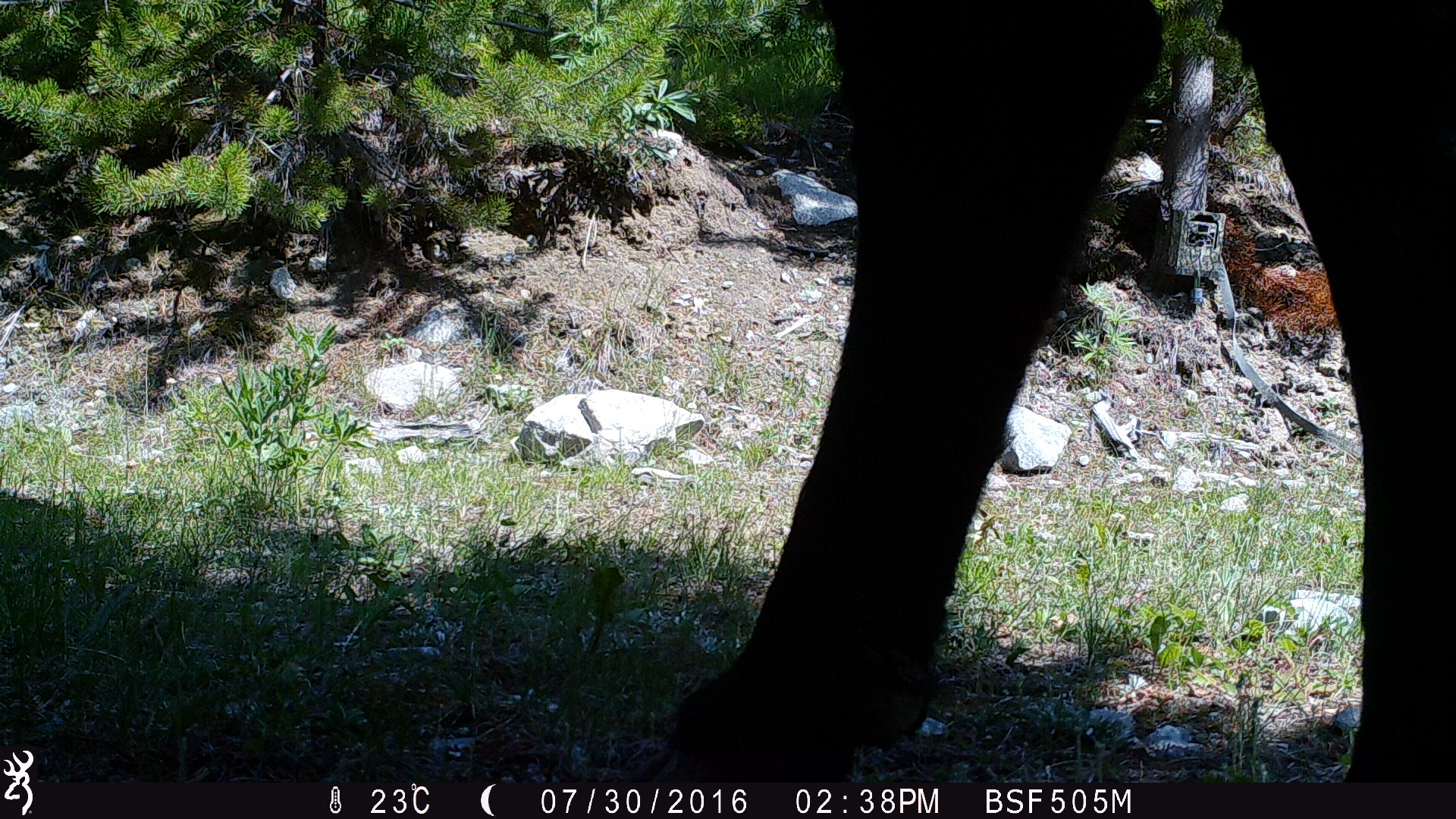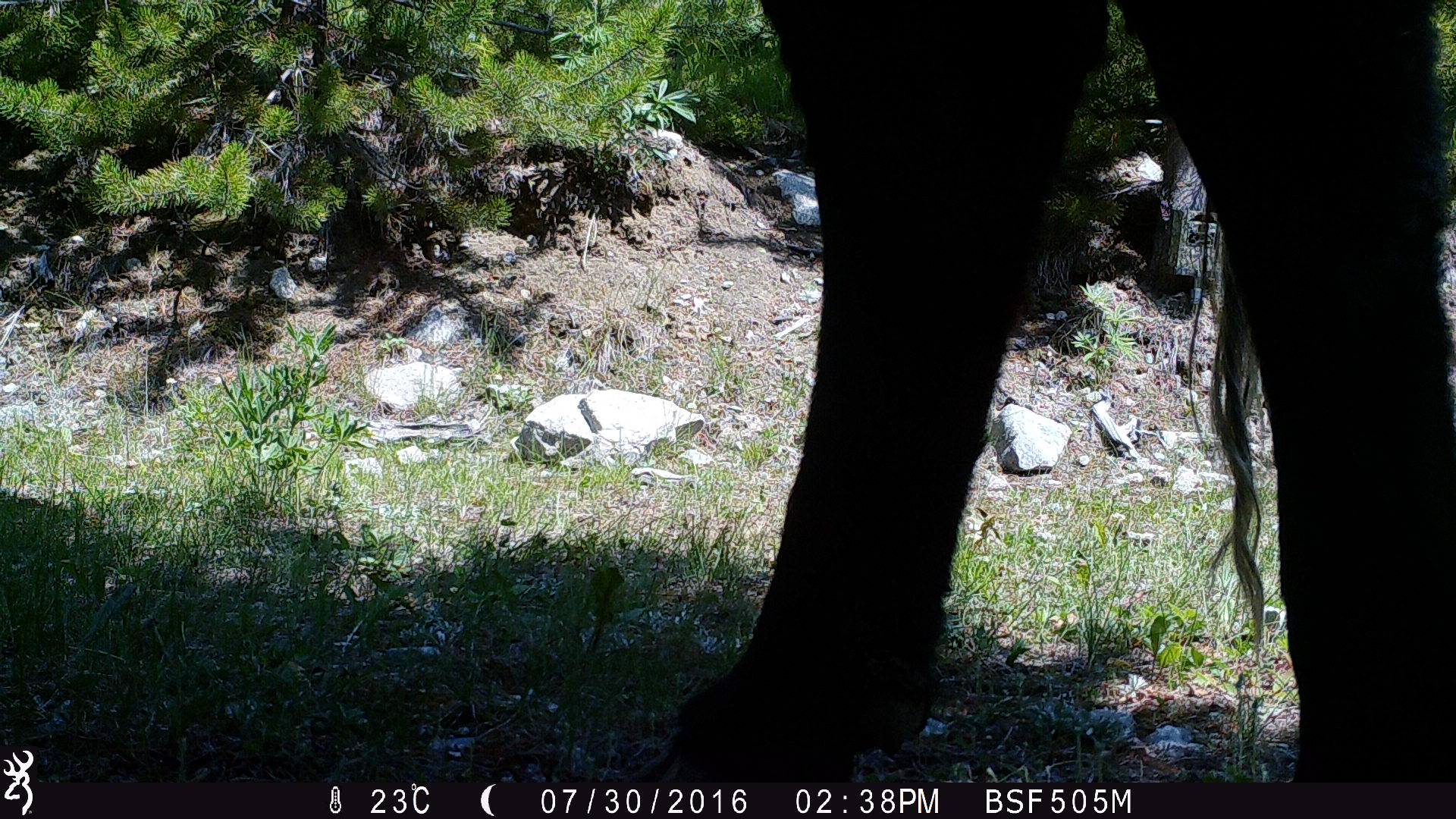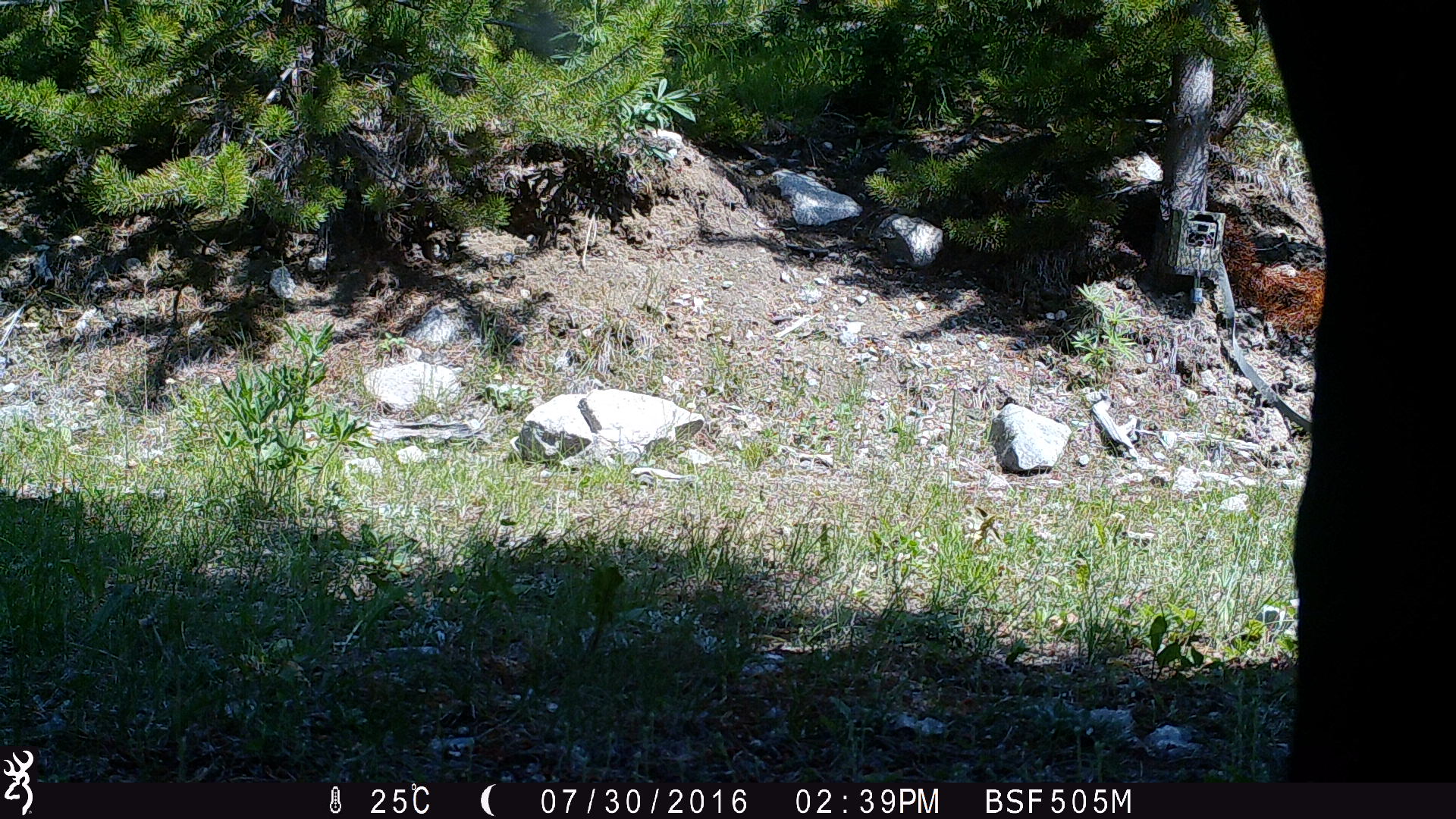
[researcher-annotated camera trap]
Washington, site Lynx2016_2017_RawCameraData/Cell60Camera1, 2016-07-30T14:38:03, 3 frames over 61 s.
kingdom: Animalia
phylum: Chordata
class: Mammalia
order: Artiodactyla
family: Bovidae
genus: Bos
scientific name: Bos taurus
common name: domestic cattle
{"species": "domestic cattle (Bos taurus)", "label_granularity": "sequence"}